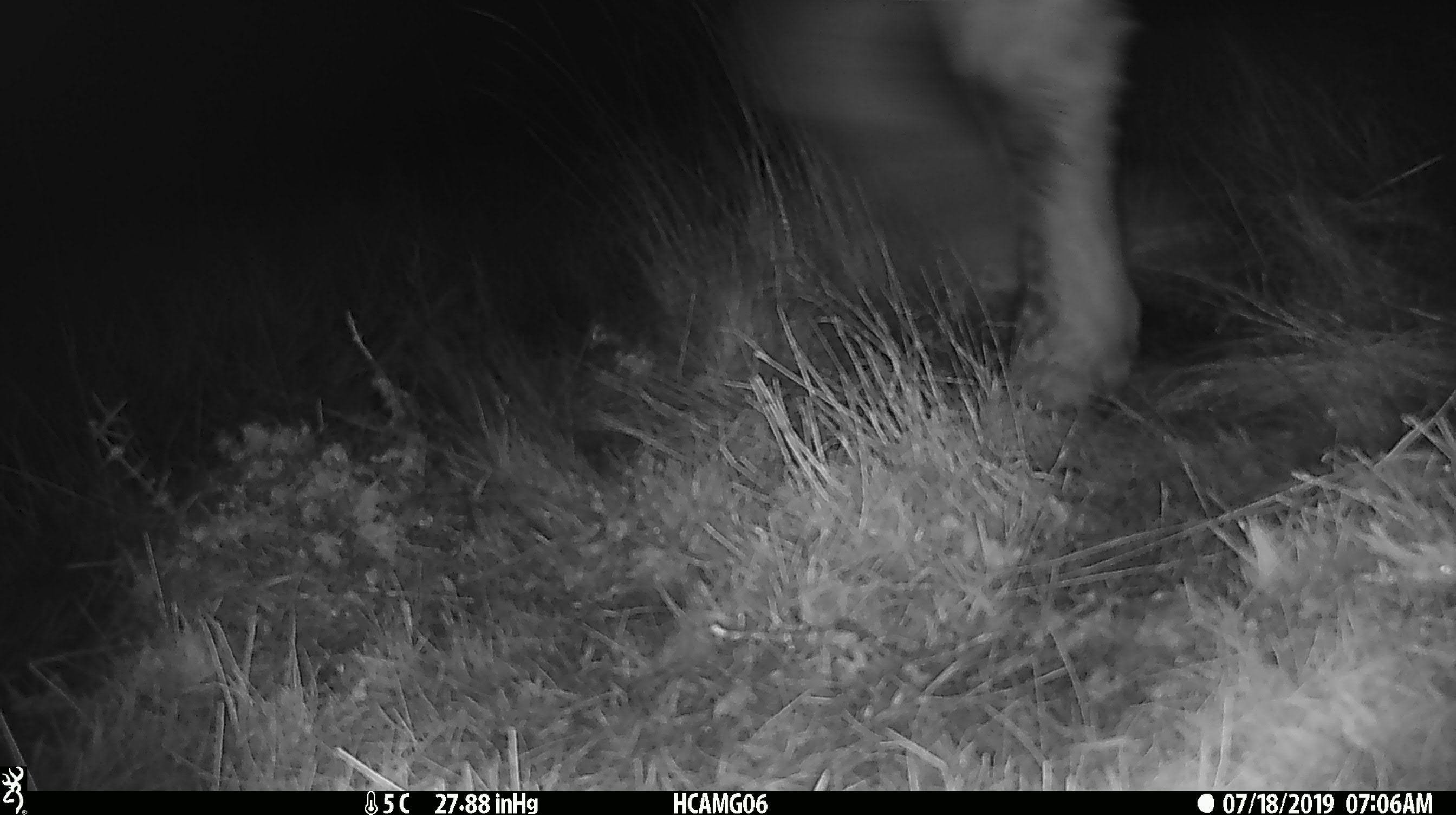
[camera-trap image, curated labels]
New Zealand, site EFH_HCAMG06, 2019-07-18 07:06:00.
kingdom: Animalia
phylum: Chordata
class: Mammalia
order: Artiodactyla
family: Bovidae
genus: Bos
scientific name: Bos taurus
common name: domestic cow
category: cow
Cow (domestic cow) (Bos taurus).